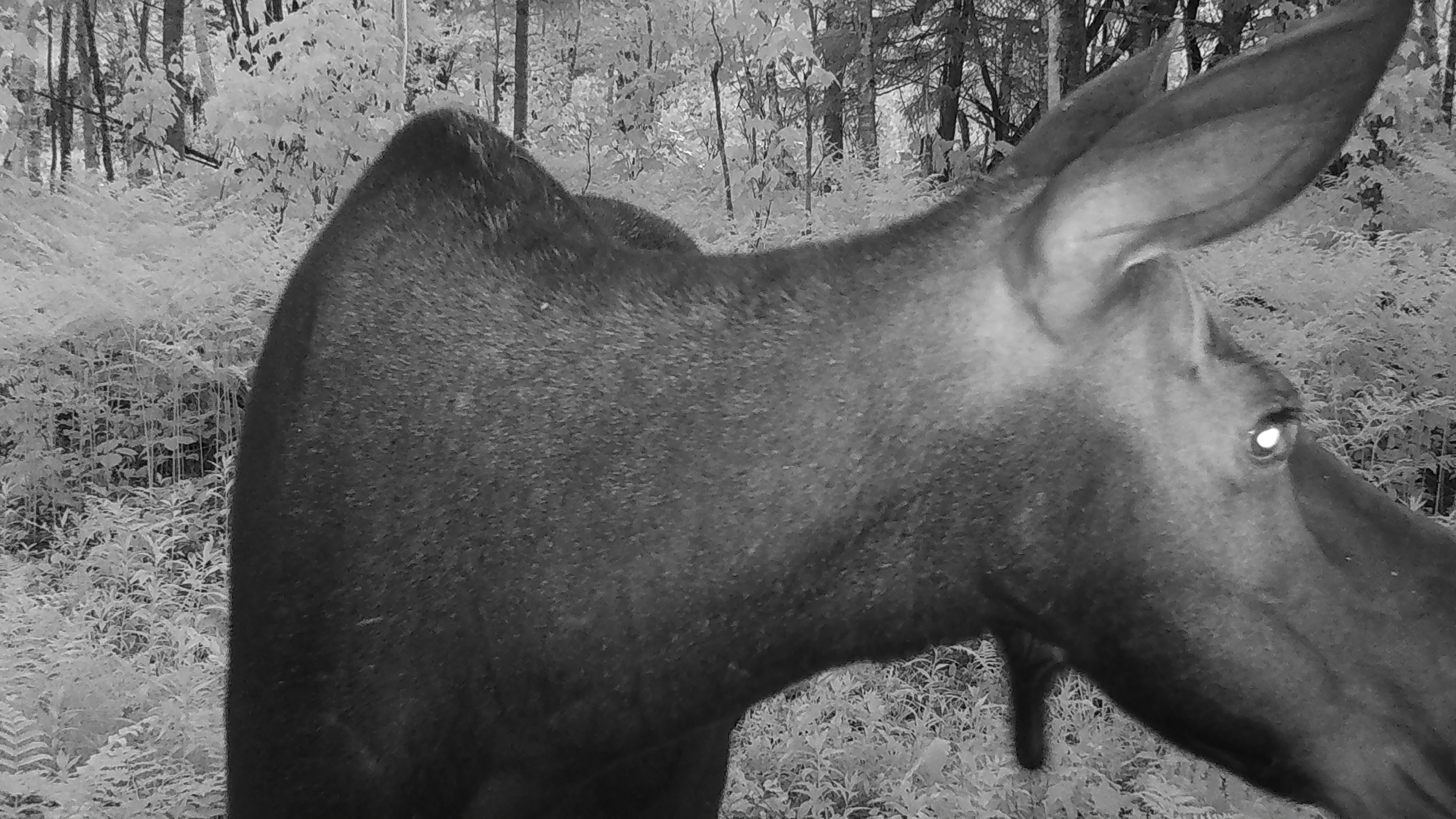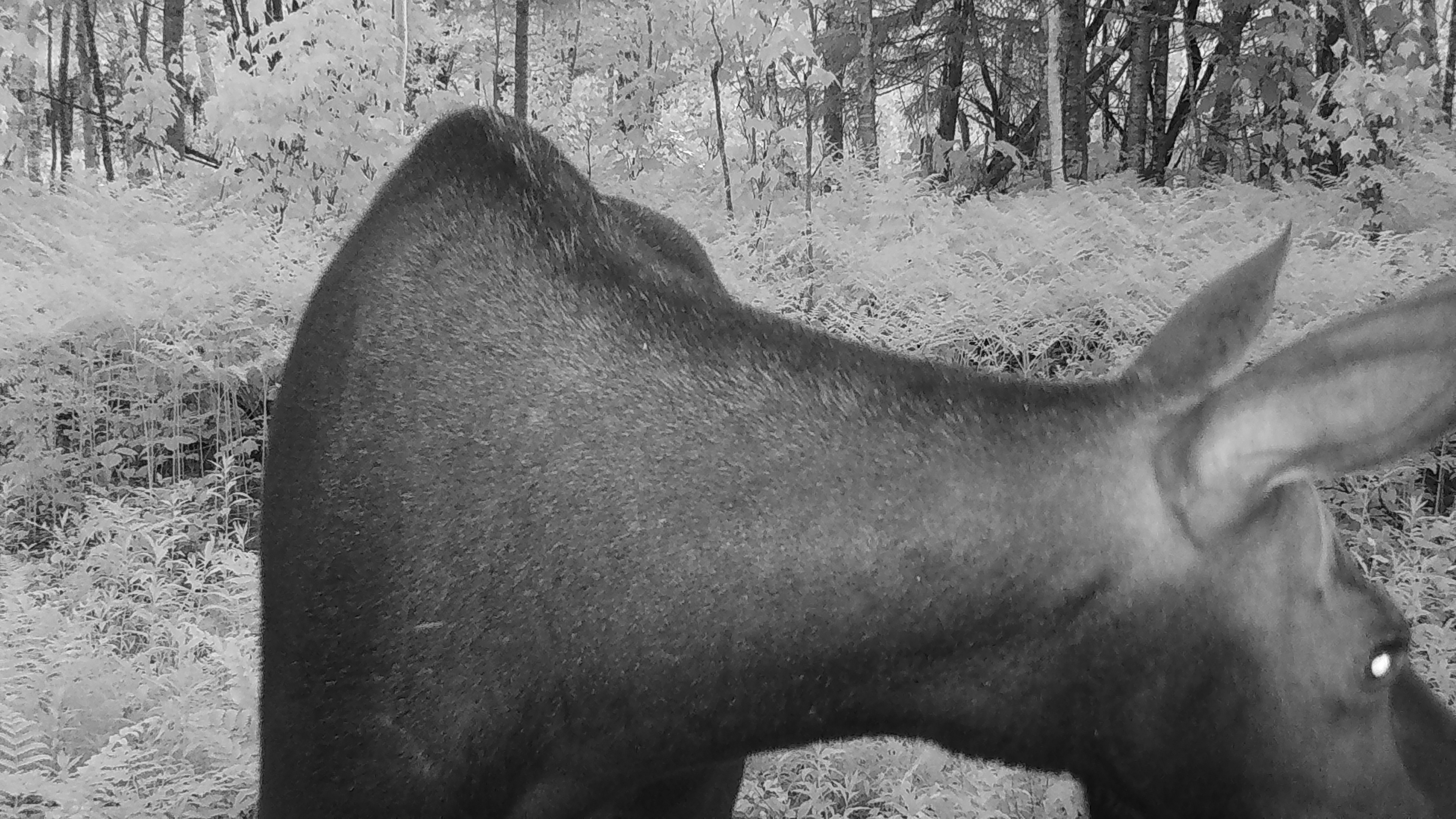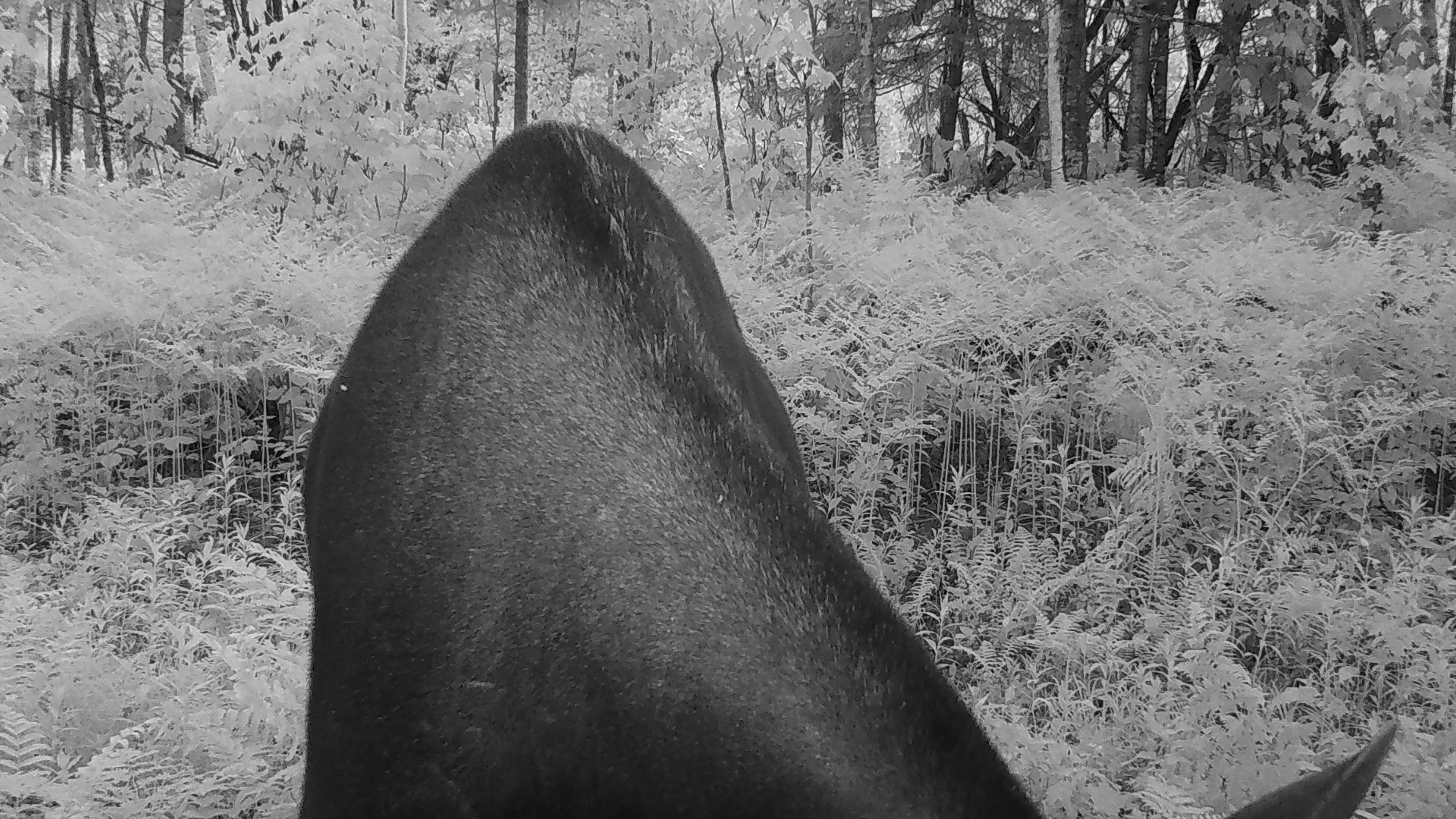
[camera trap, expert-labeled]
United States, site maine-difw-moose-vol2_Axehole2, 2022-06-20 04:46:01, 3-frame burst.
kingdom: Animalia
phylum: Chordata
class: Mammalia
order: Artiodactyla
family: Cervidae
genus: Alces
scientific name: Alces alces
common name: moose